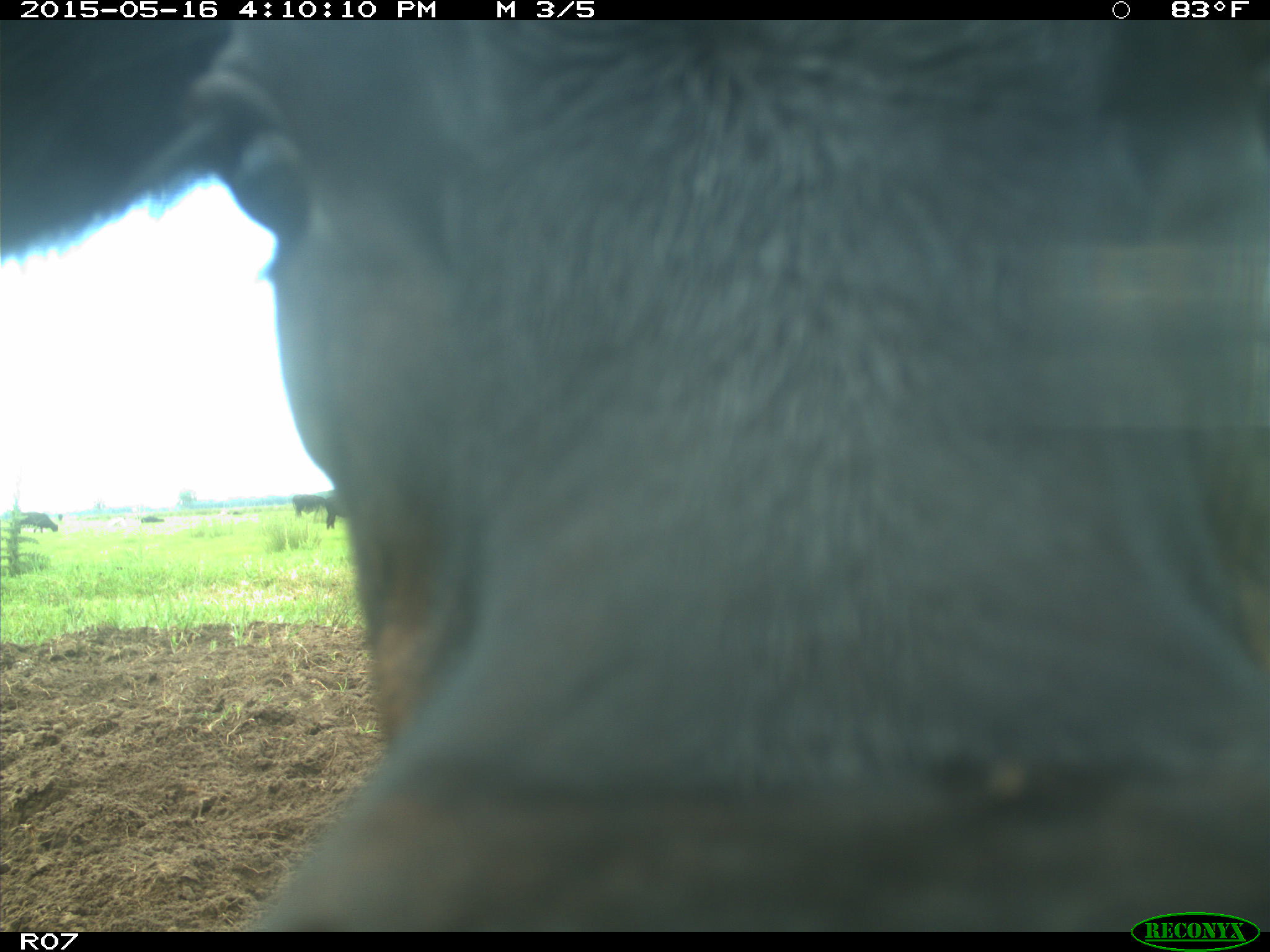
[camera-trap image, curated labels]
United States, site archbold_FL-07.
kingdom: Animalia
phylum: Chordata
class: Mammalia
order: Artiodactyla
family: Bovidae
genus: Bos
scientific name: Bos taurus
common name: domestic cow